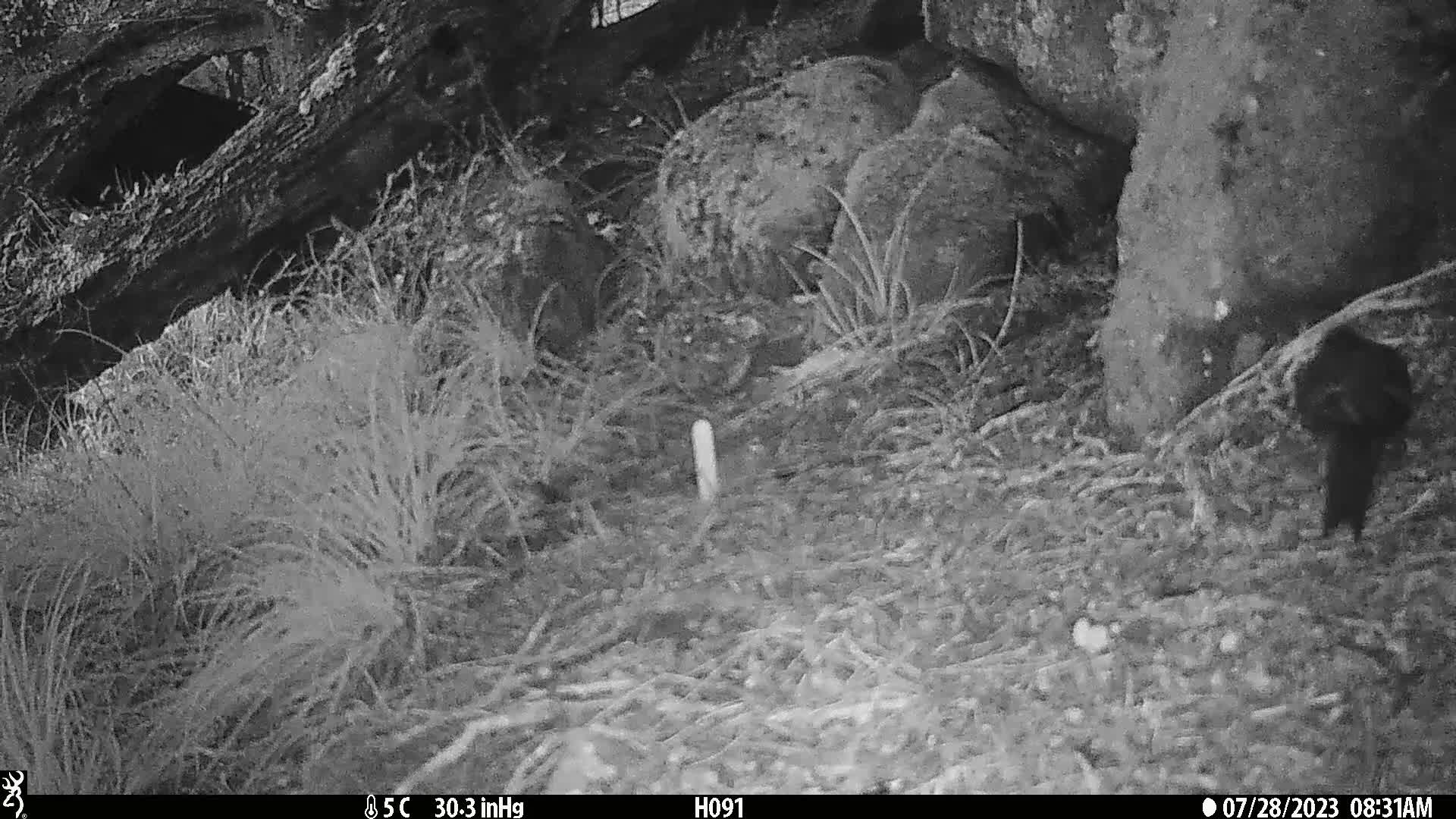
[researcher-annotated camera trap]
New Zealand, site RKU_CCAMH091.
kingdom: Animalia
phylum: Chordata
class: Aves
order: Passeriformes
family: Turdidae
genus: Turdus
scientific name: Turdus merula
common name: eurasian blackbird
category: blackbird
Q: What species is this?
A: Blackbird (eurasian blackbird) (Turdus merula).